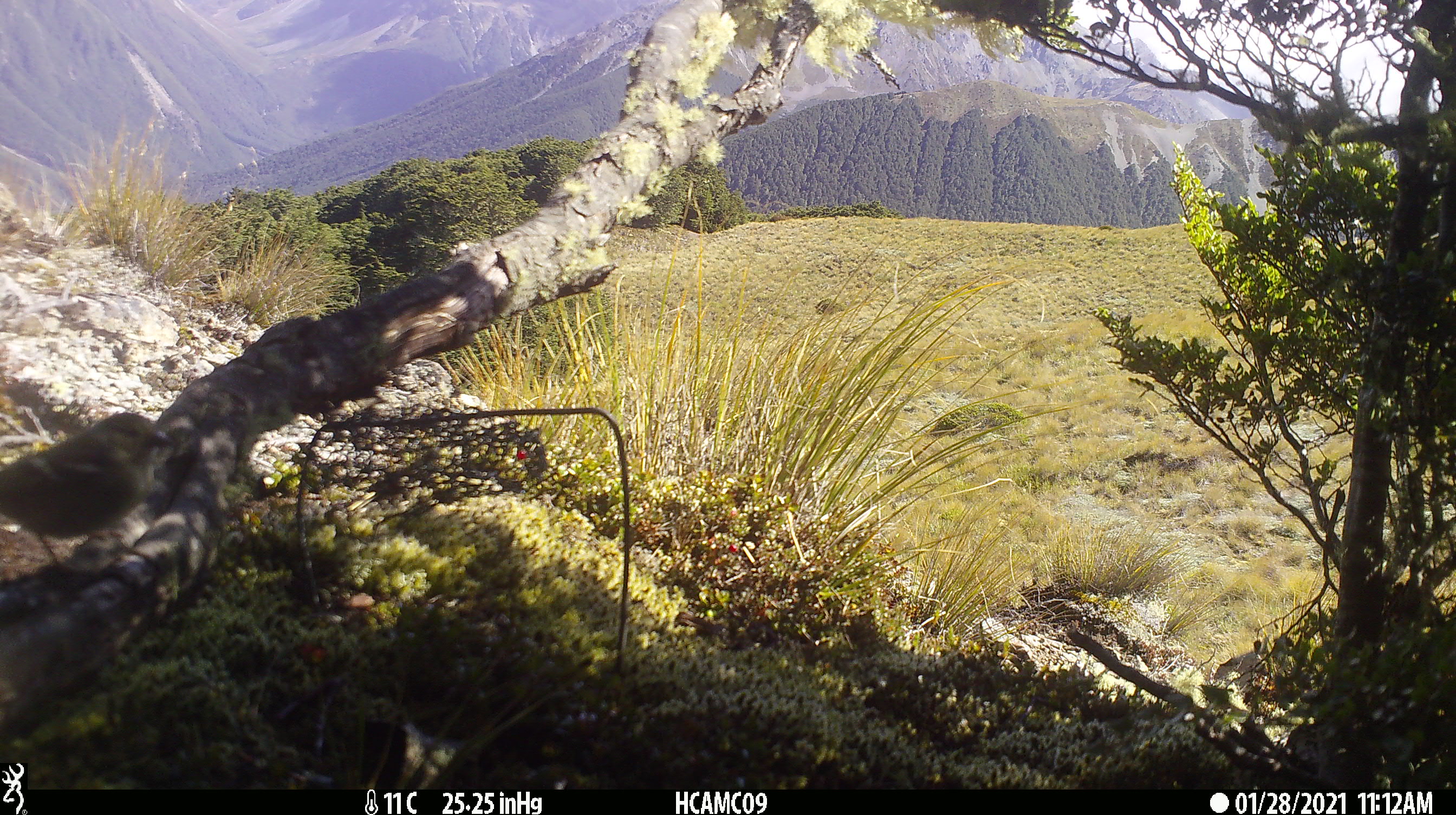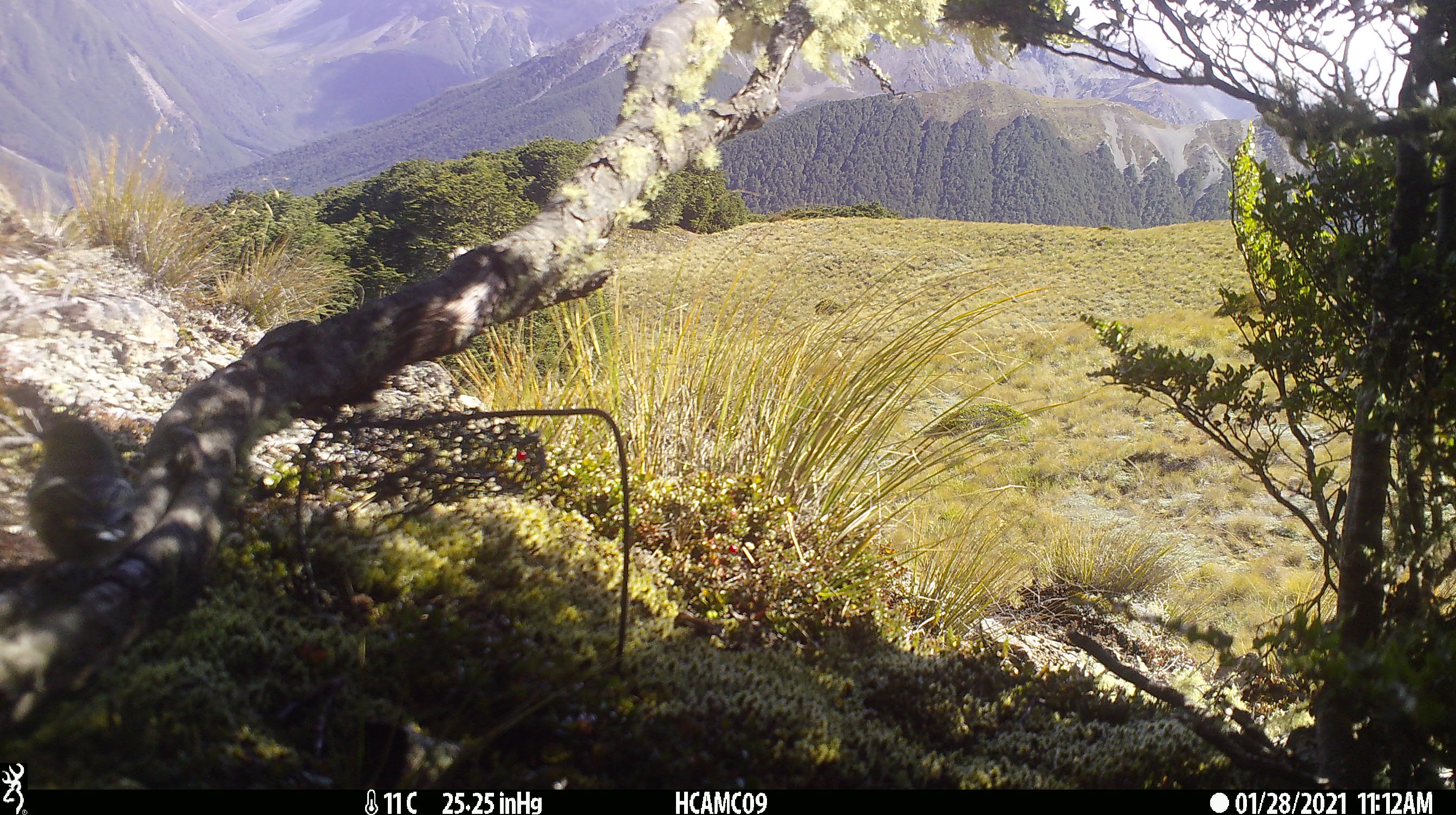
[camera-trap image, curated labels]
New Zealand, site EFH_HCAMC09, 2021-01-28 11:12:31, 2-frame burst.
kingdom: Animalia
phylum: Chordata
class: Aves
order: Passeriformes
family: Fringillidae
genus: Fringilla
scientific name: Fringilla coelebs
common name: common chaffinch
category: chaffinch